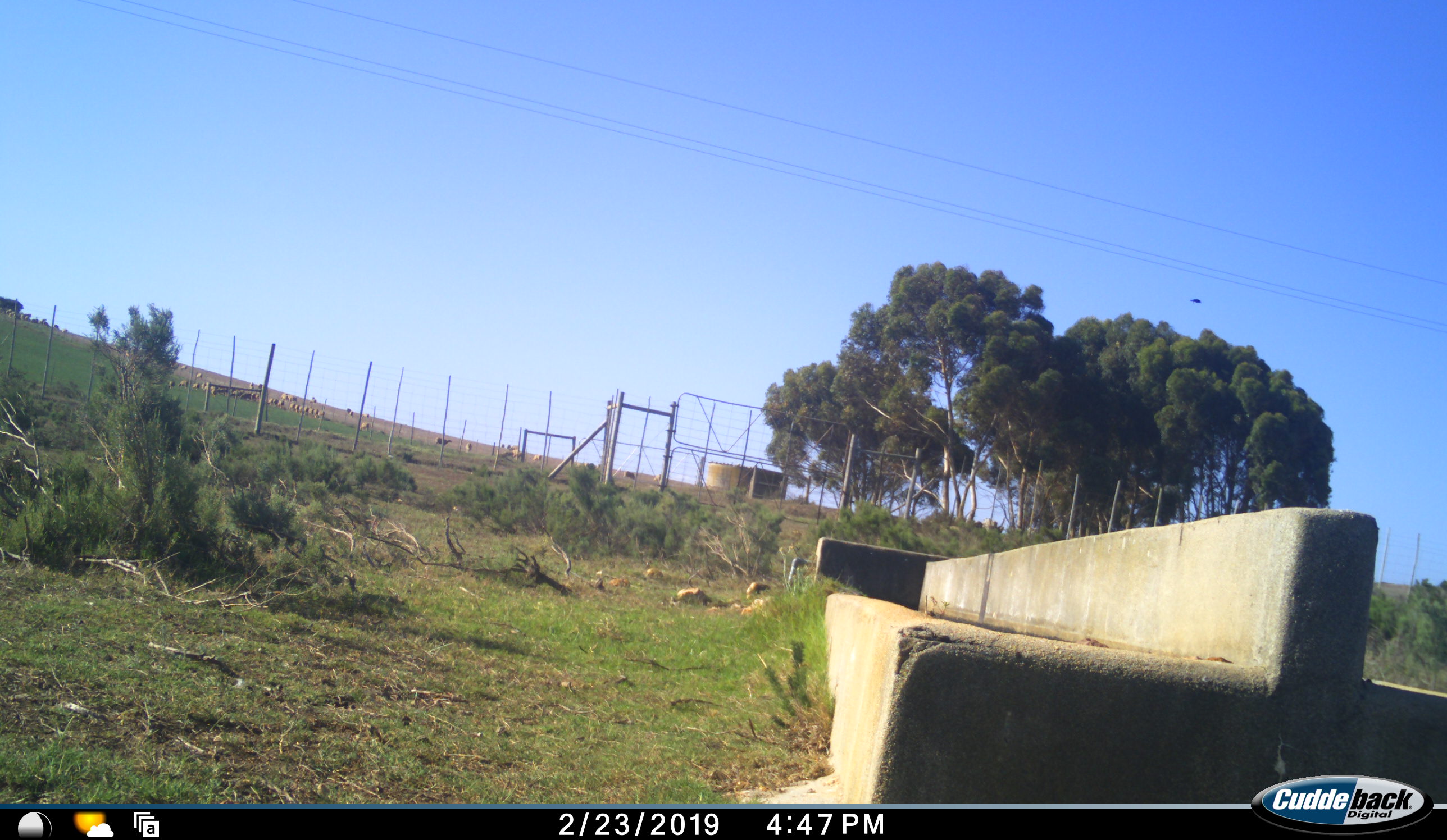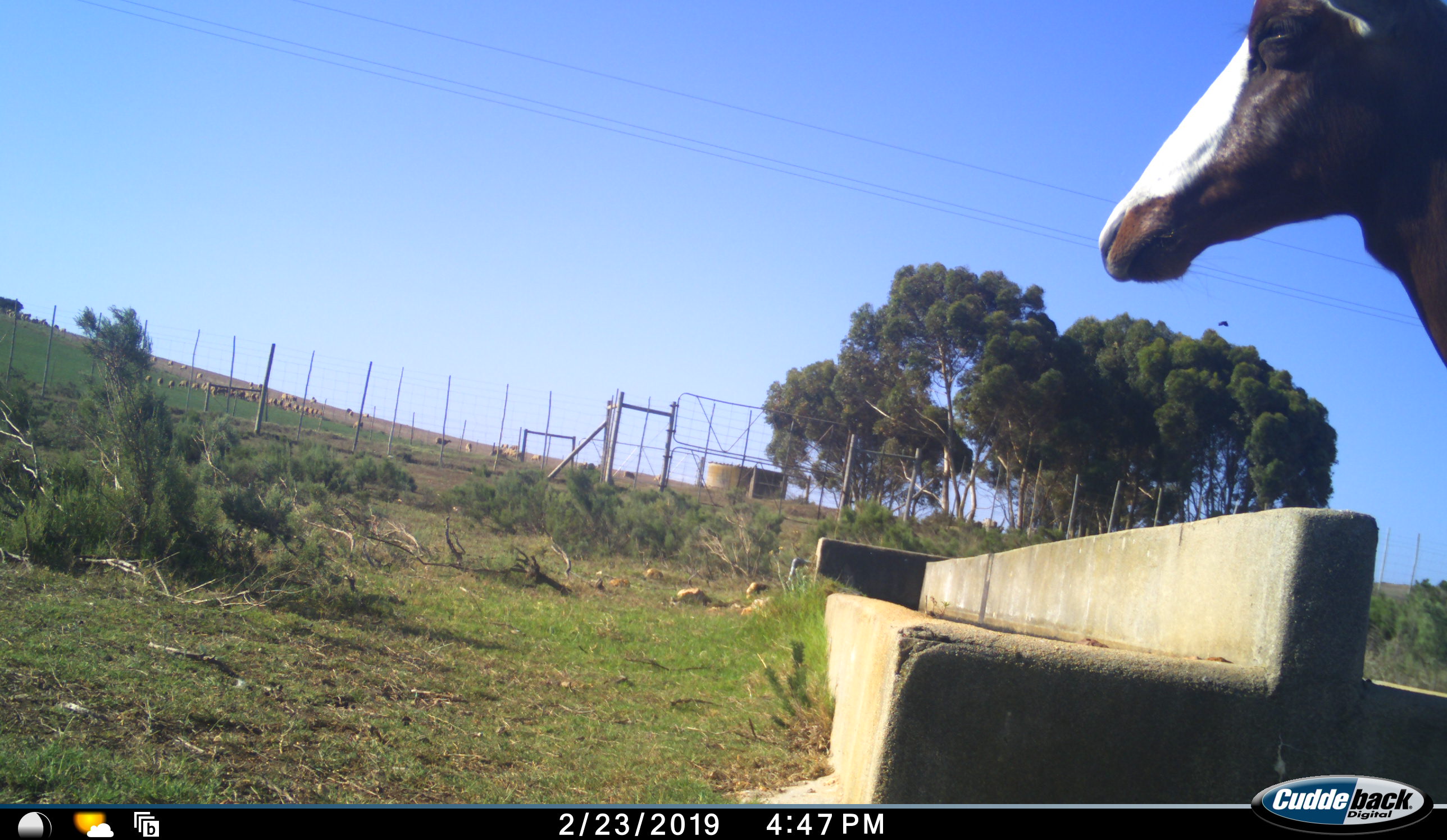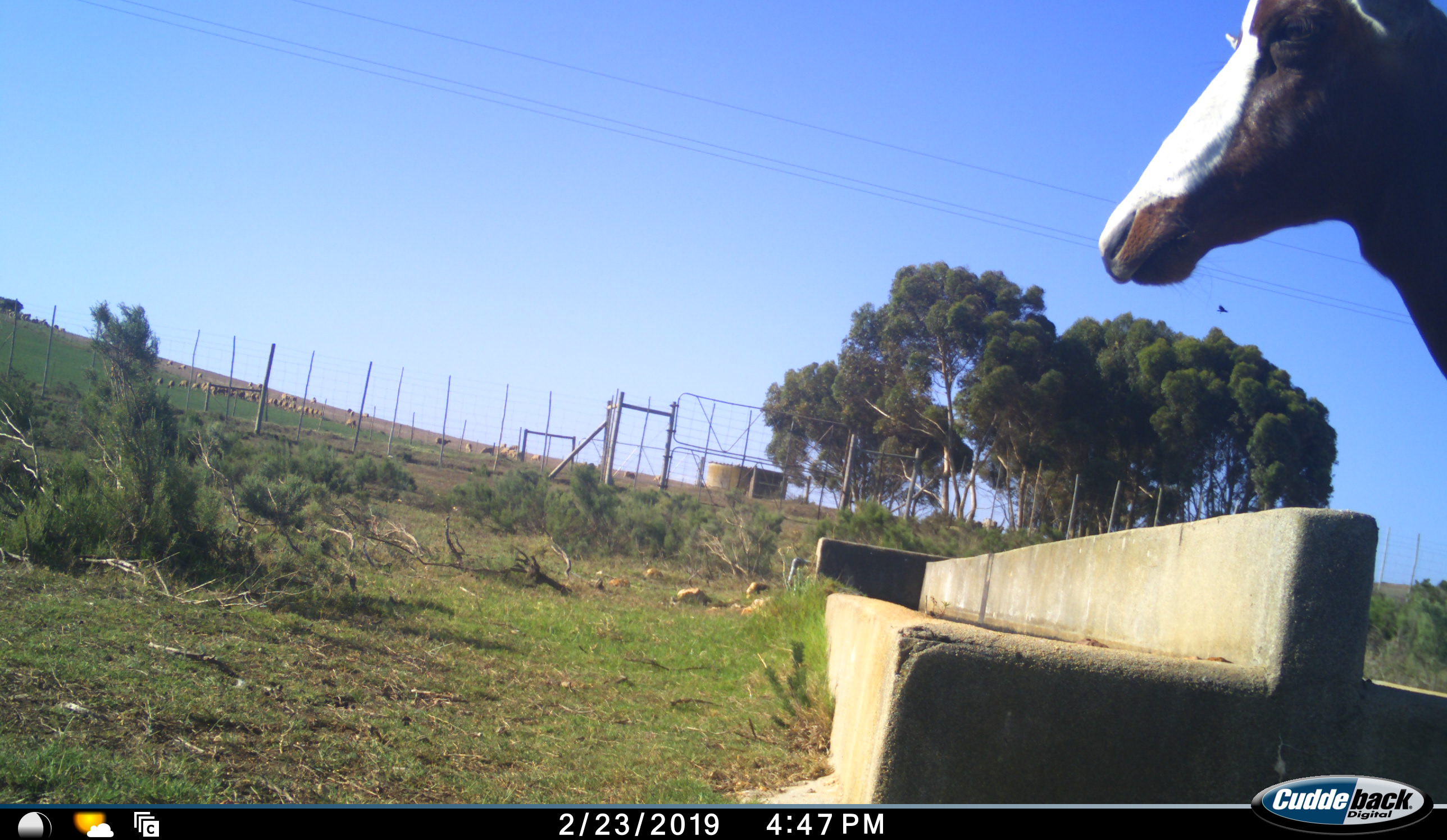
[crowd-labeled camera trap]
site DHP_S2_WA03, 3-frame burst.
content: unidentified animal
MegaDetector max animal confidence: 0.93